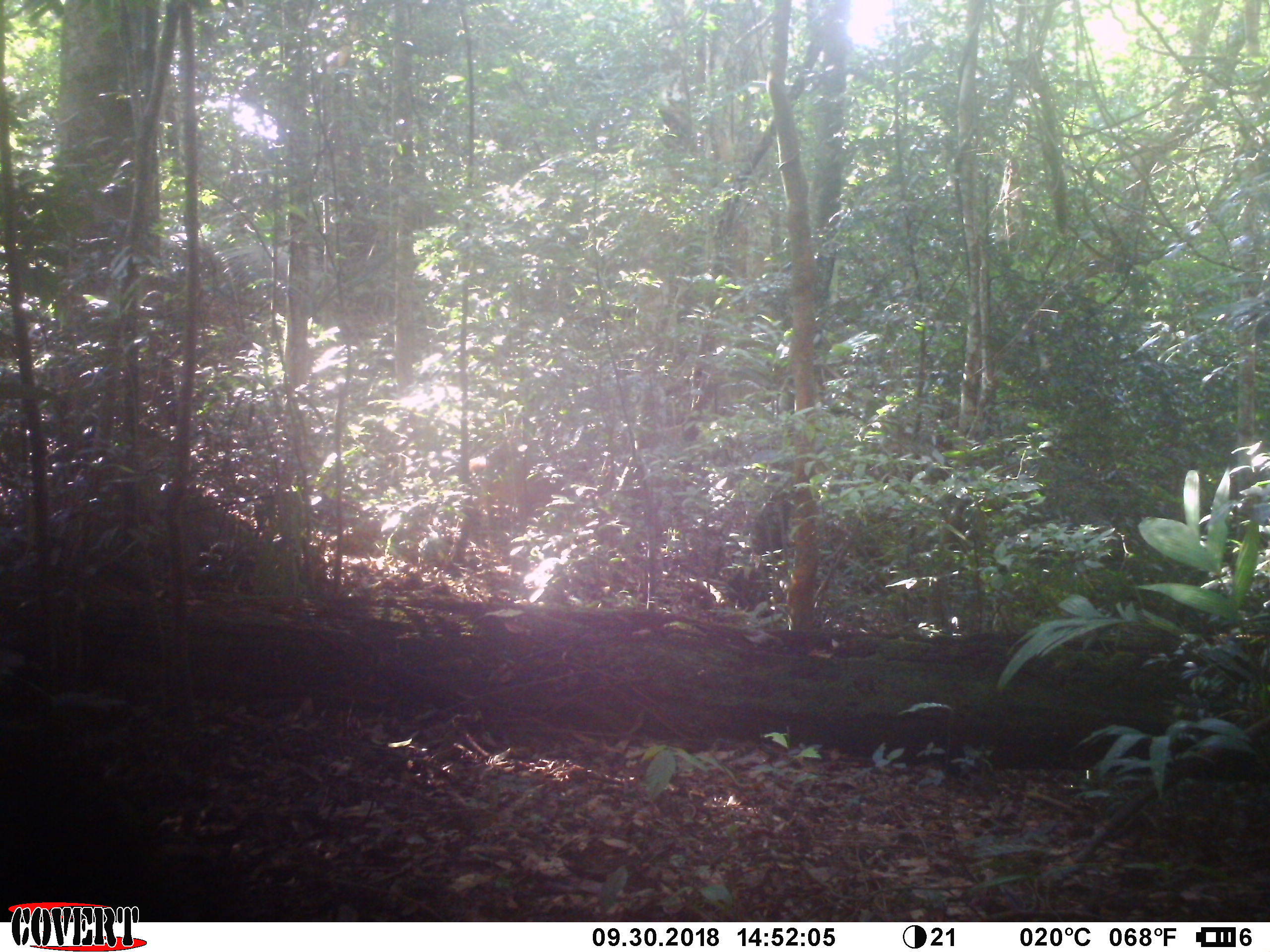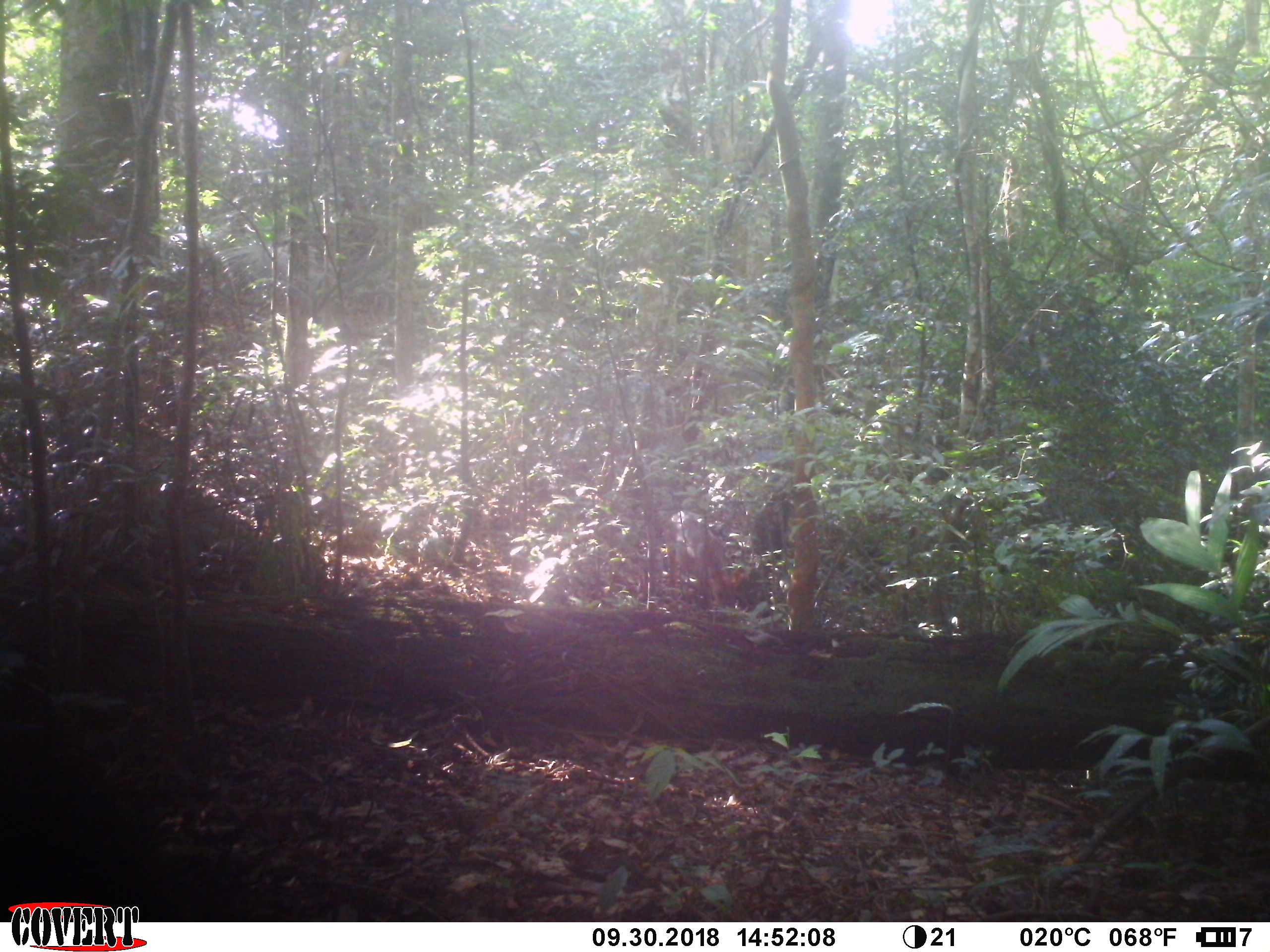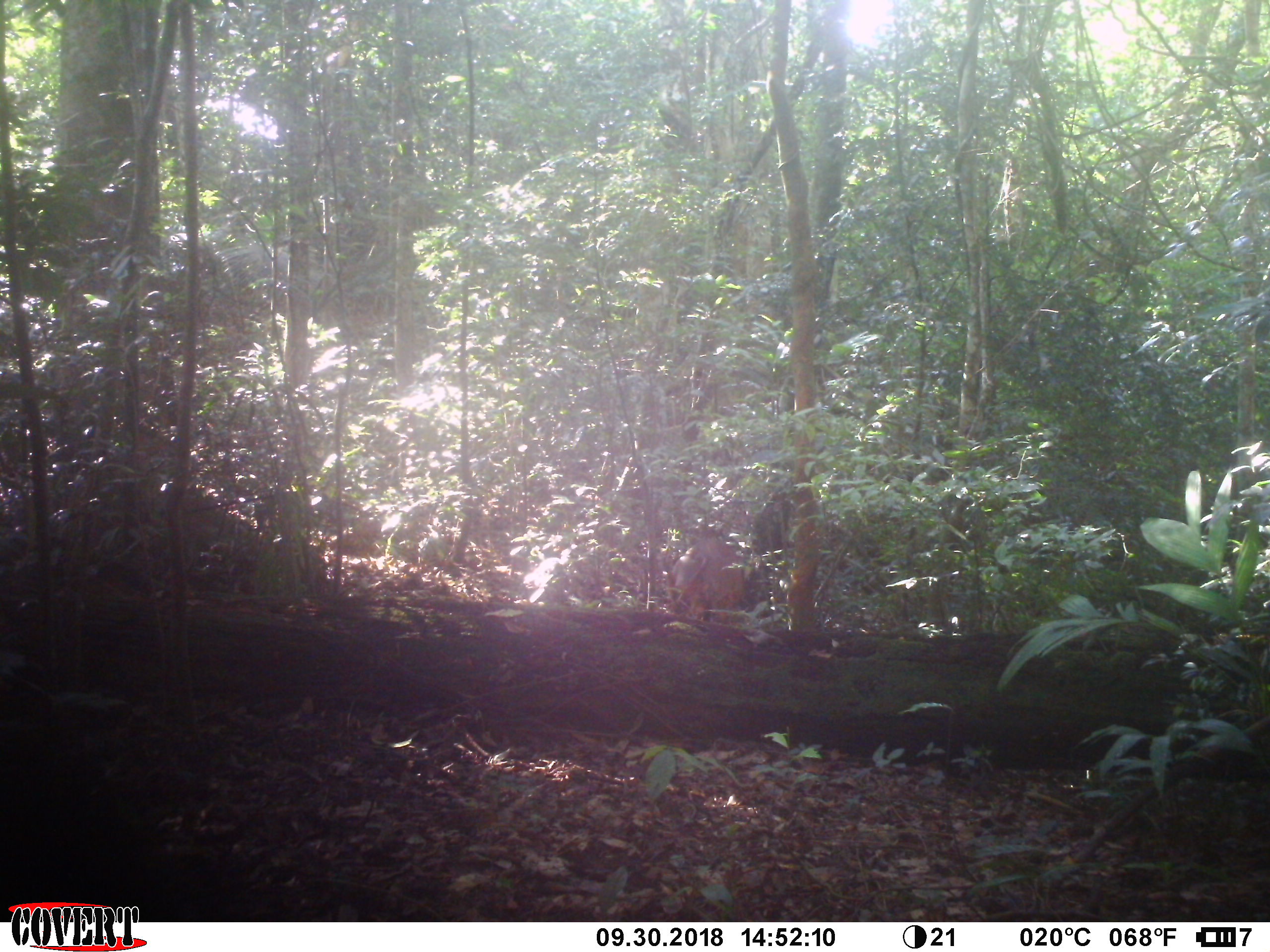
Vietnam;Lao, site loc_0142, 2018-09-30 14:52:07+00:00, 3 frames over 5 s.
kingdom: Animalia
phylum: Chordata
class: Mammalia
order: Artiodactyla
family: Cervidae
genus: Muntiacus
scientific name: Muntiacus vuquangensis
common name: large-antlered muntjac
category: large antlered muntjac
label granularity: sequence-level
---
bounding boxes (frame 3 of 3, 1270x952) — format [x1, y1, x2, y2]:
large antlered muntjac: [670, 537, 743, 619]